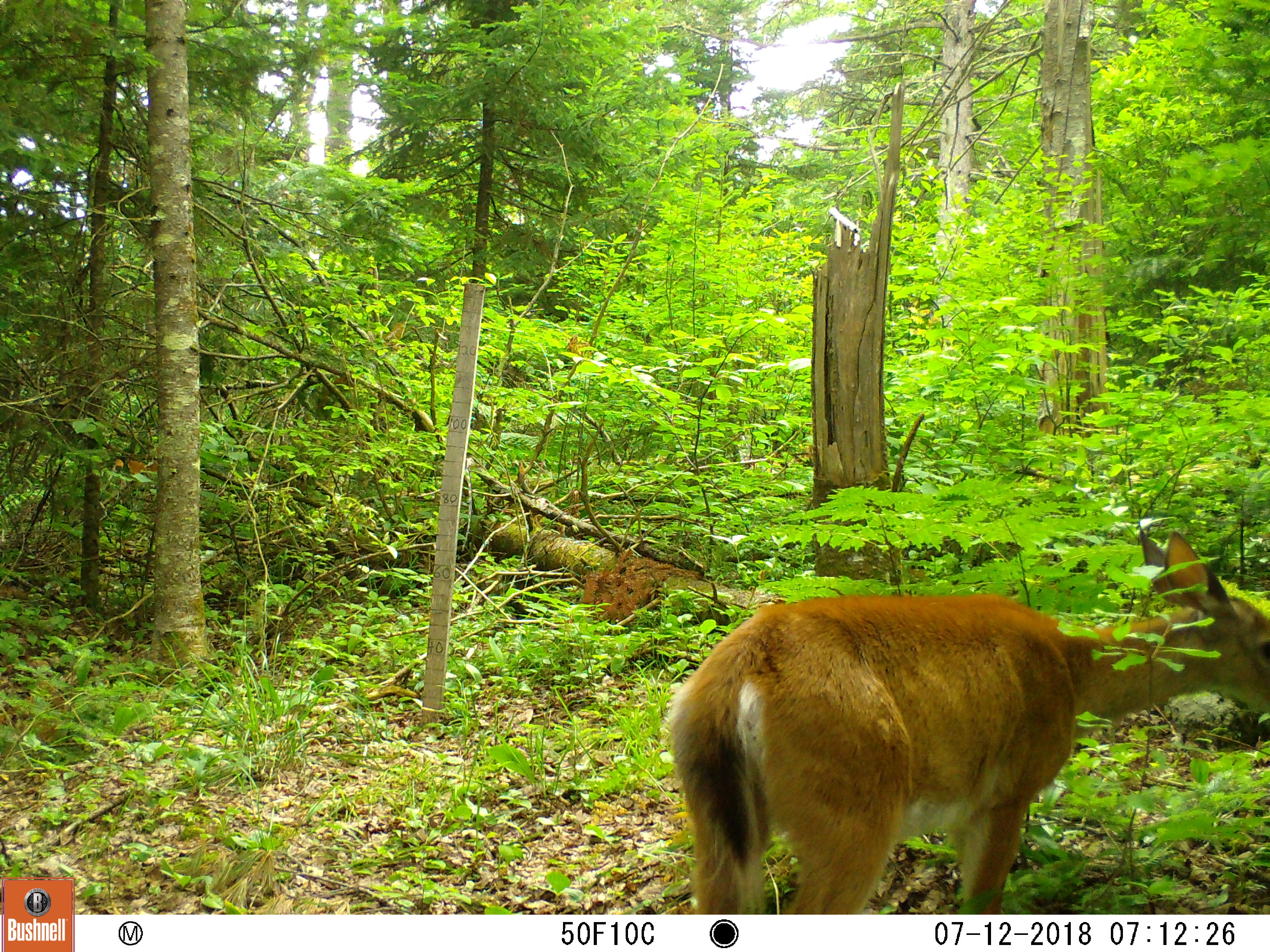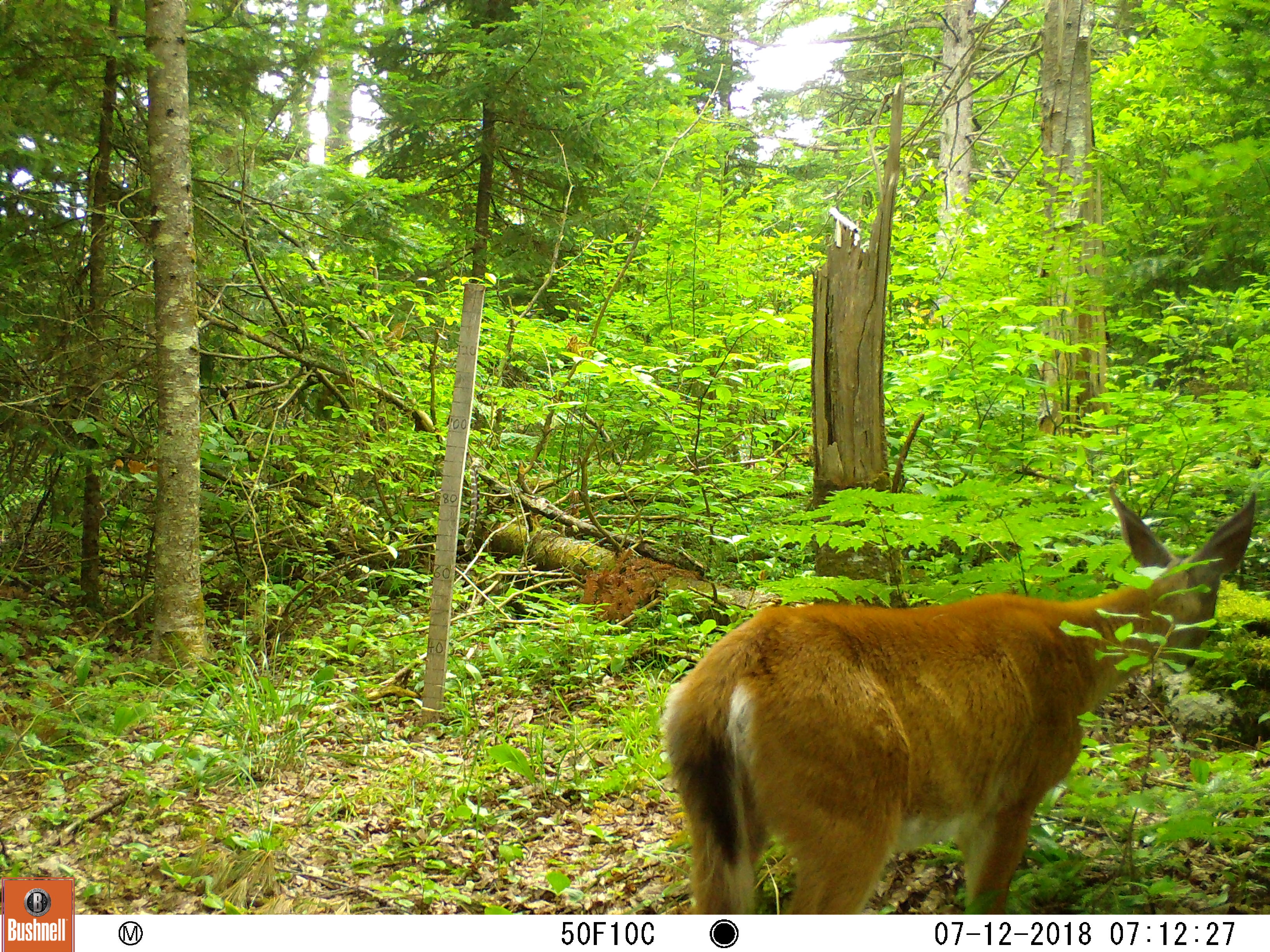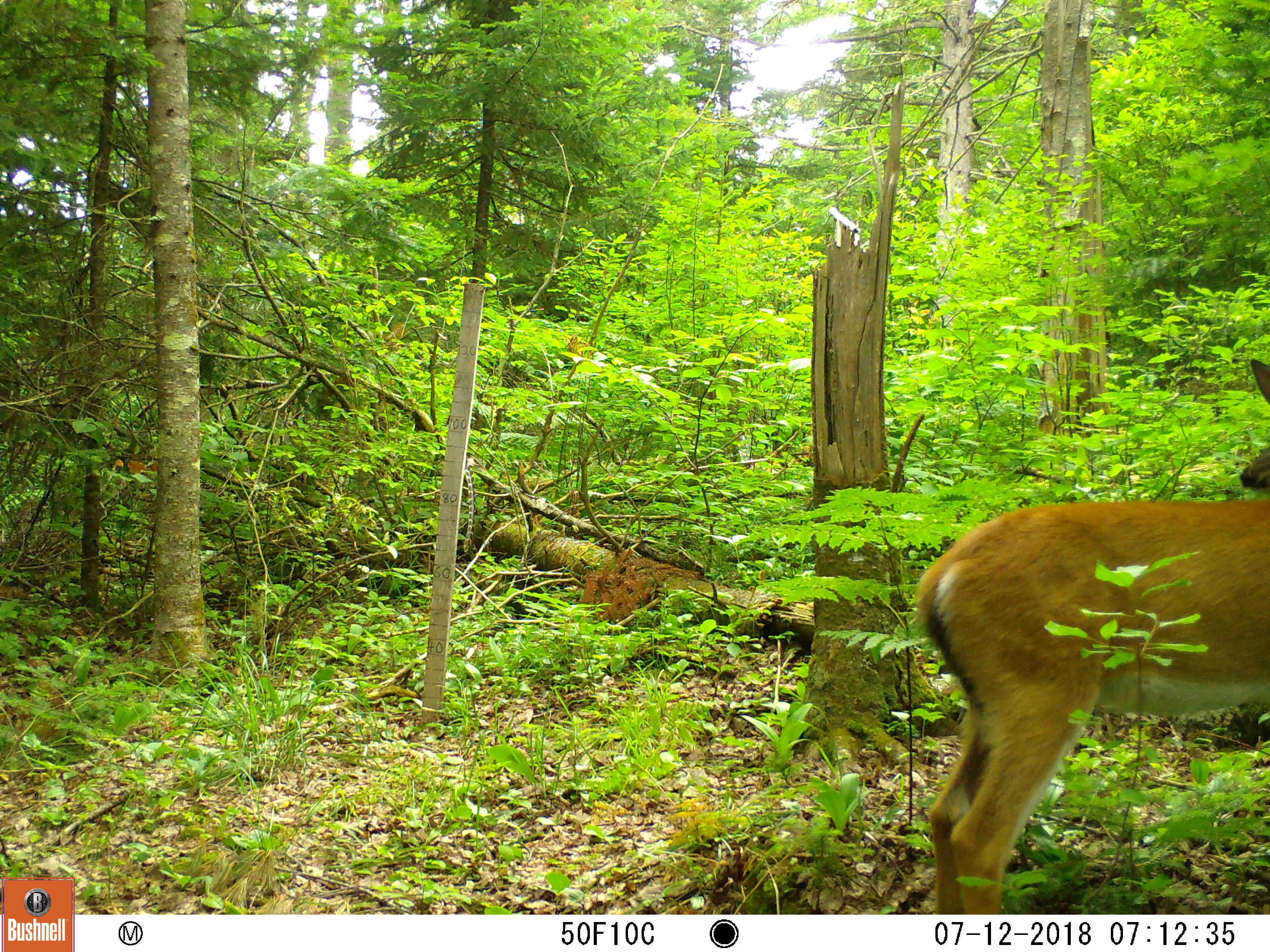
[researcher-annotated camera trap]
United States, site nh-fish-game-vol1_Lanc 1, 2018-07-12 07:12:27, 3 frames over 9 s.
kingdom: Animalia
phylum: Chordata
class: Mammalia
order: Artiodactyla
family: Cervidae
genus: Odocoileus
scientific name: Odocoileus virginianus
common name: white-tailed deer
White-tailed deer (Odocoileus virginianus).